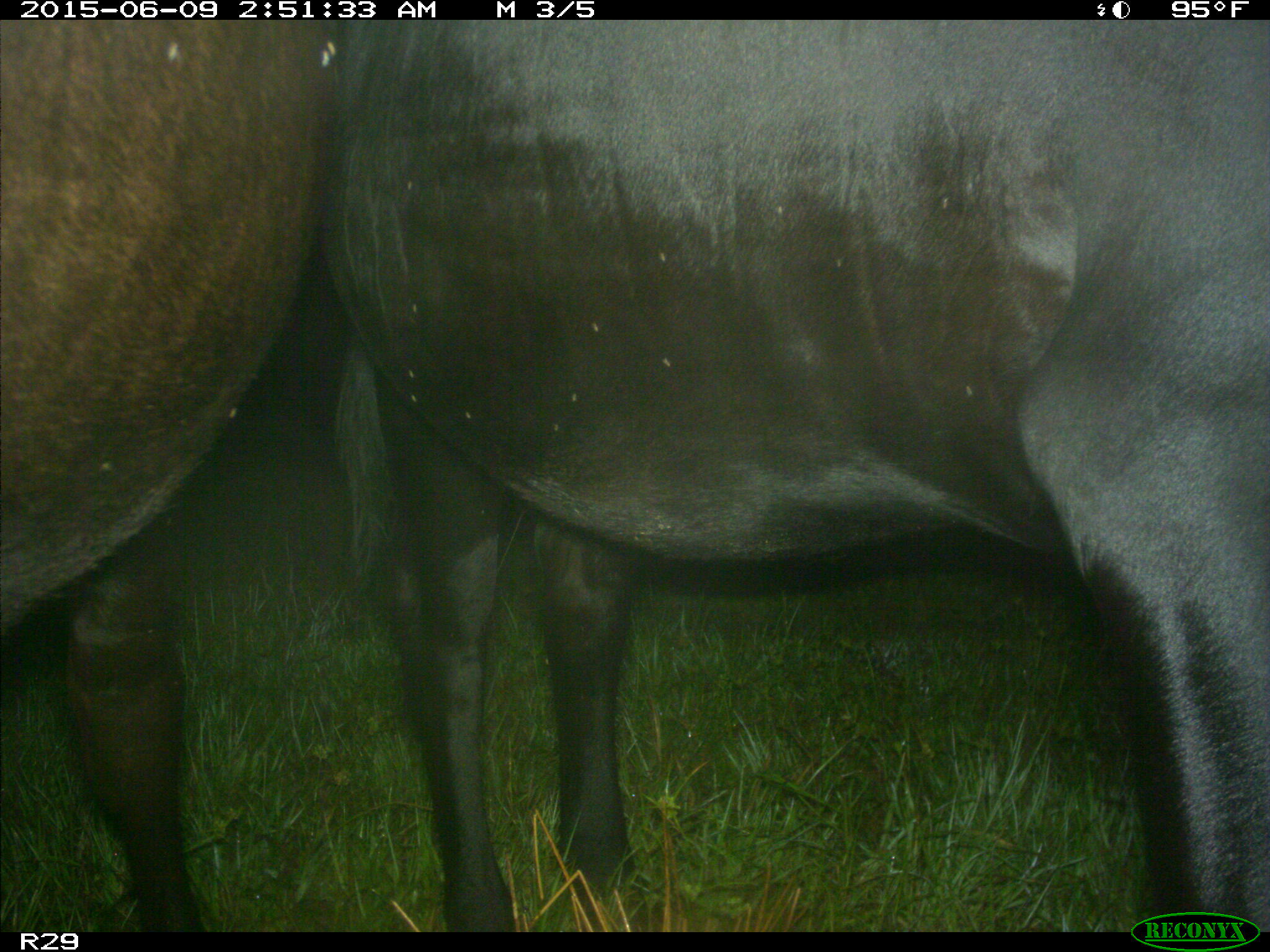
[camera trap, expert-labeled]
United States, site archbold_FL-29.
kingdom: Animalia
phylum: Chordata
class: Mammalia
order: Artiodactyla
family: Bovidae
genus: Bos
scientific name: Bos taurus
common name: domestic cow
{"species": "Bos taurus (domestic cow)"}